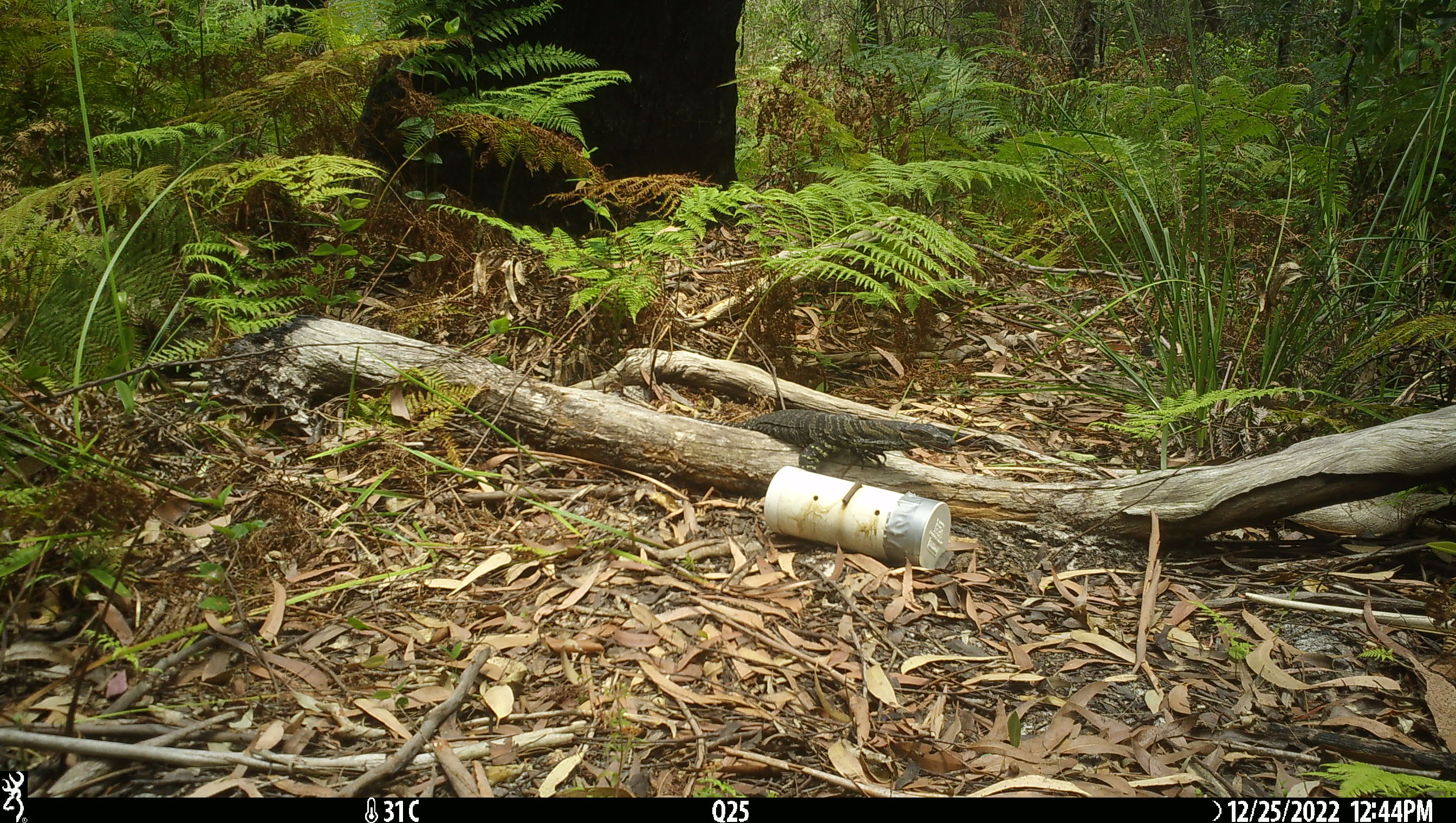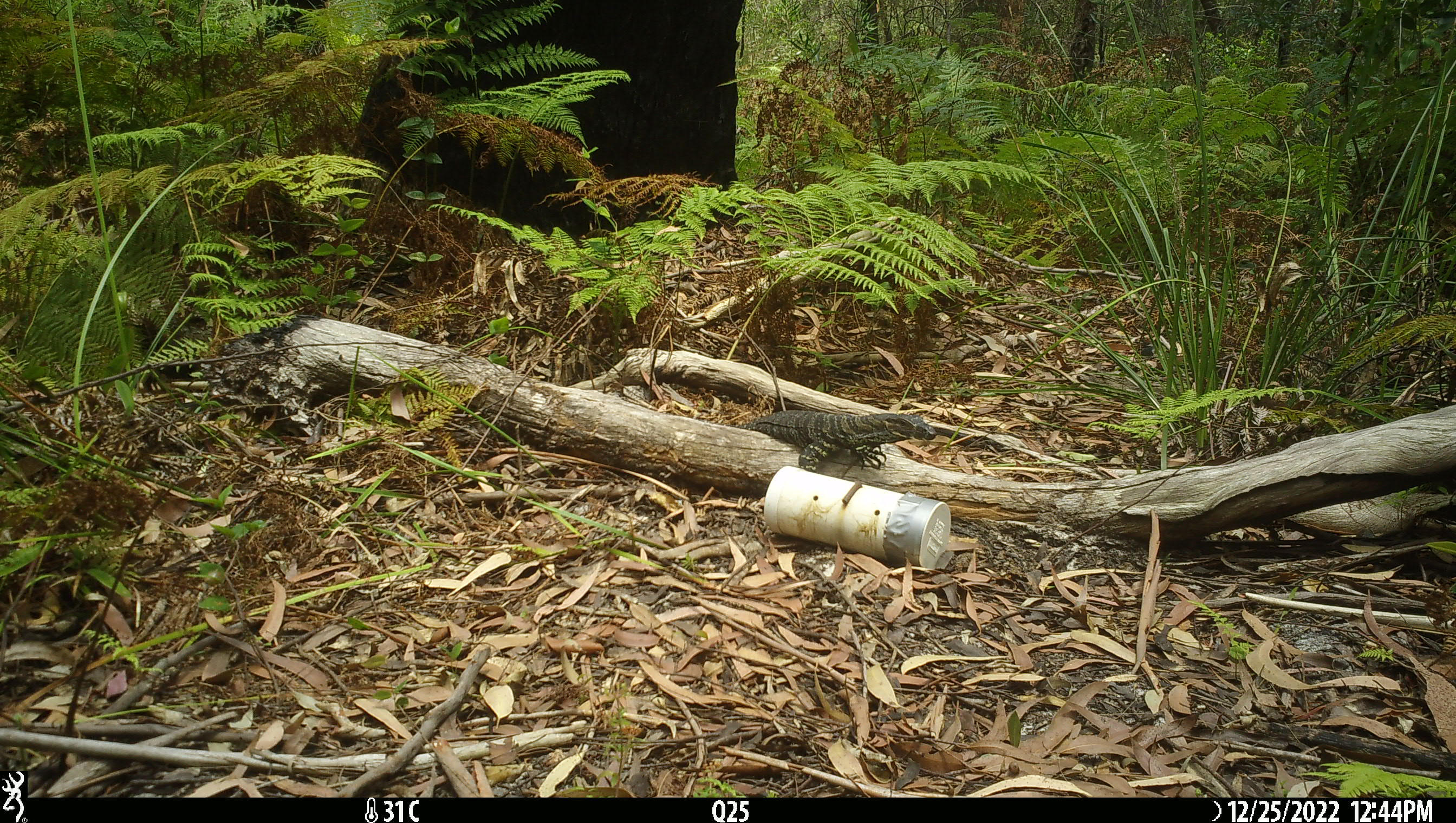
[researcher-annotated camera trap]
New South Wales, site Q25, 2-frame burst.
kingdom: Animalia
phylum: Chordata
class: Reptilia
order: Squamata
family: Varanidae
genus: Varanus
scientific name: Varanus varius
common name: lace monitor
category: goanna